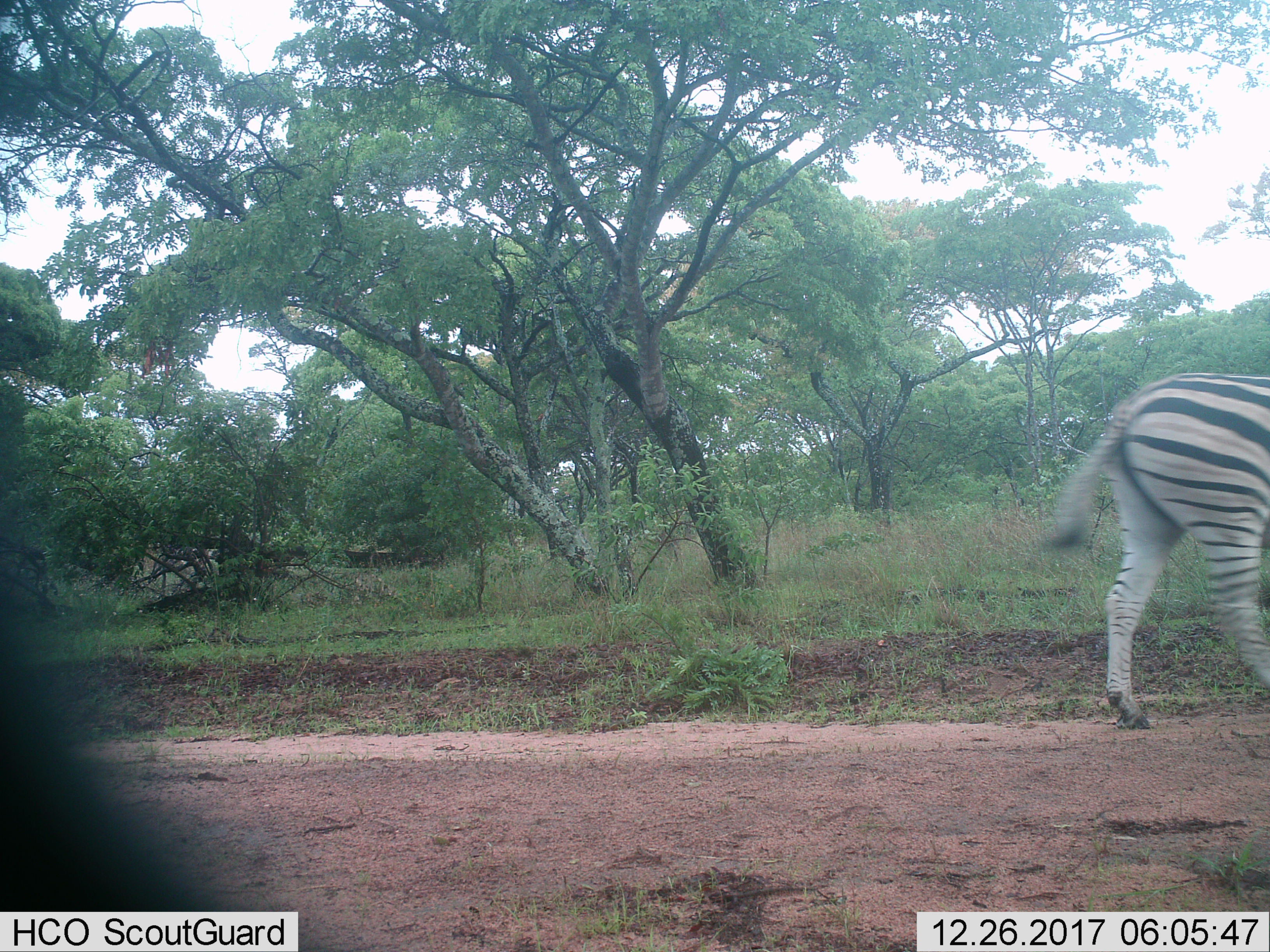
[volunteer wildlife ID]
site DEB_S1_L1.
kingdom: Animalia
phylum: Chordata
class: Mammalia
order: Perissodactyla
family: Equidae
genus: Equus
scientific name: Equus quagga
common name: plains zebra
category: zebraplains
Zebraplains (plains zebra) (Equus quagga), count 1. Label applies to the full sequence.